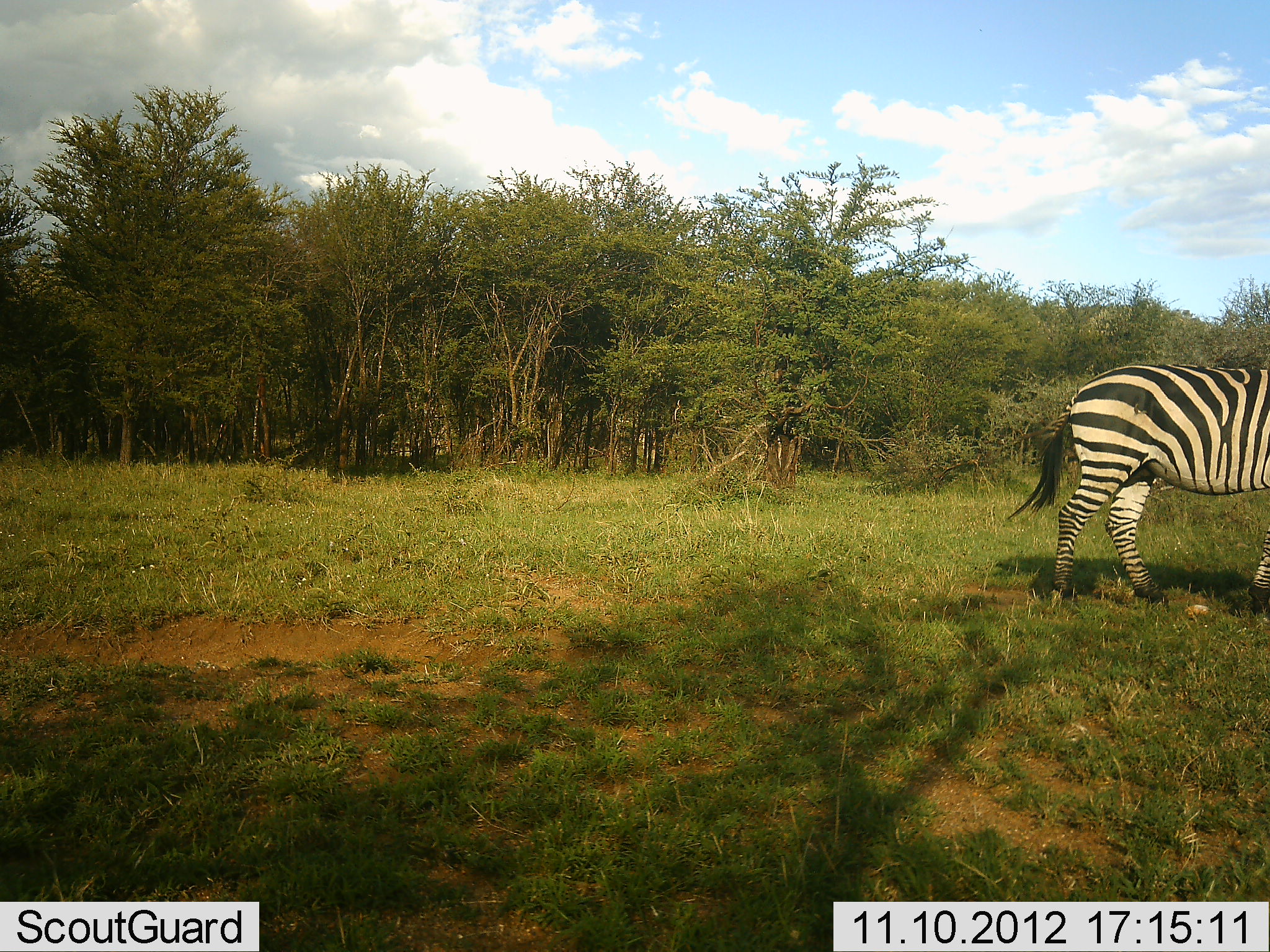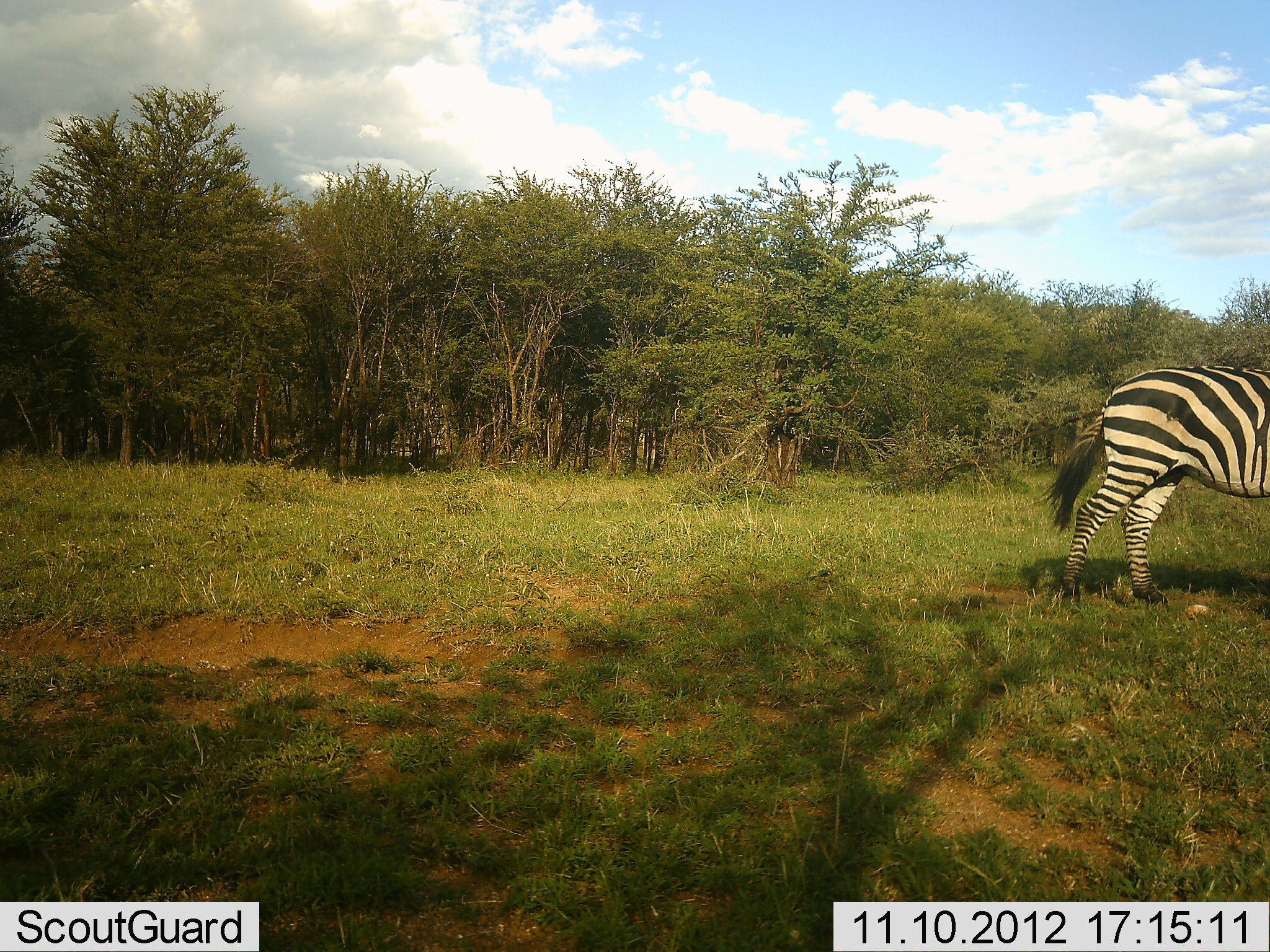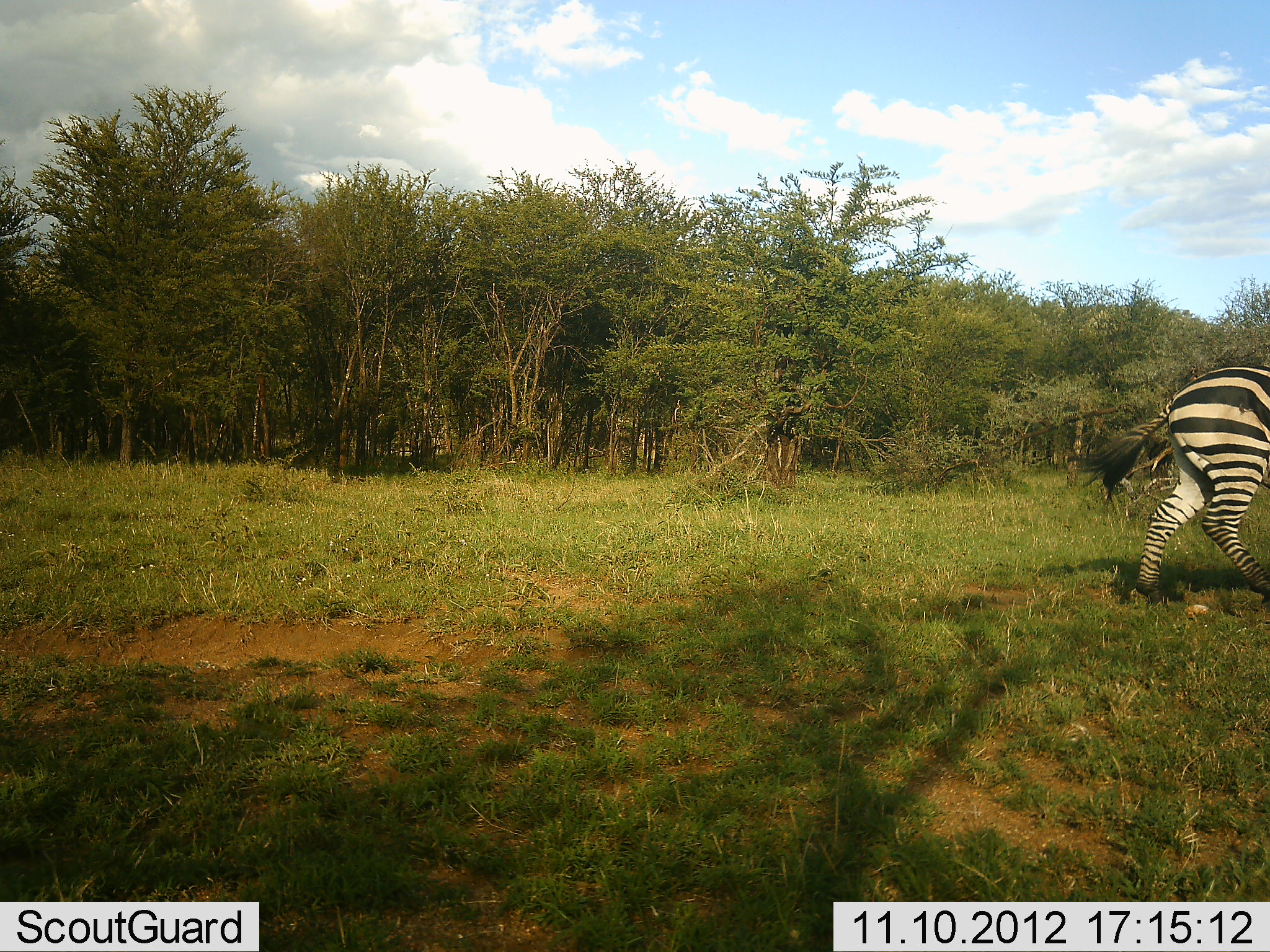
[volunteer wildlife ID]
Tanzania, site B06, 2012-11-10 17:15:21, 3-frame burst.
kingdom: Animalia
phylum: Chordata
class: Mammalia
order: Perissodactyla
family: Equidae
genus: Equus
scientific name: Equus quagga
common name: plains zebra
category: zebra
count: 1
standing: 0%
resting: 0%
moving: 100%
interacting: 0%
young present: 0%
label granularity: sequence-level